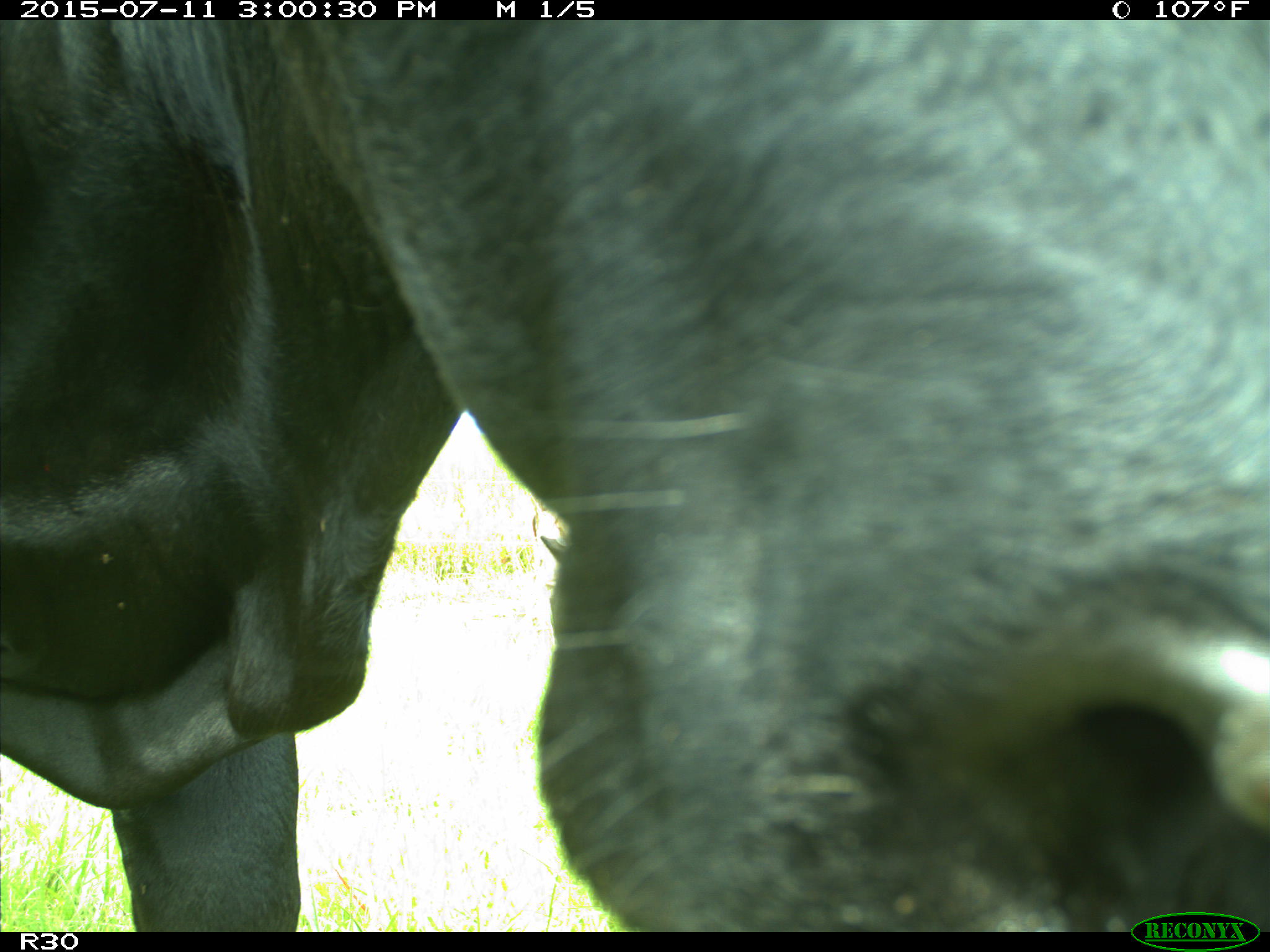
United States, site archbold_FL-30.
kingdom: Animalia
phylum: Chordata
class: Mammalia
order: Artiodactyla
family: Bovidae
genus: Bos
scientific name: Bos taurus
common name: domestic cow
Bos taurus (domestic cow).